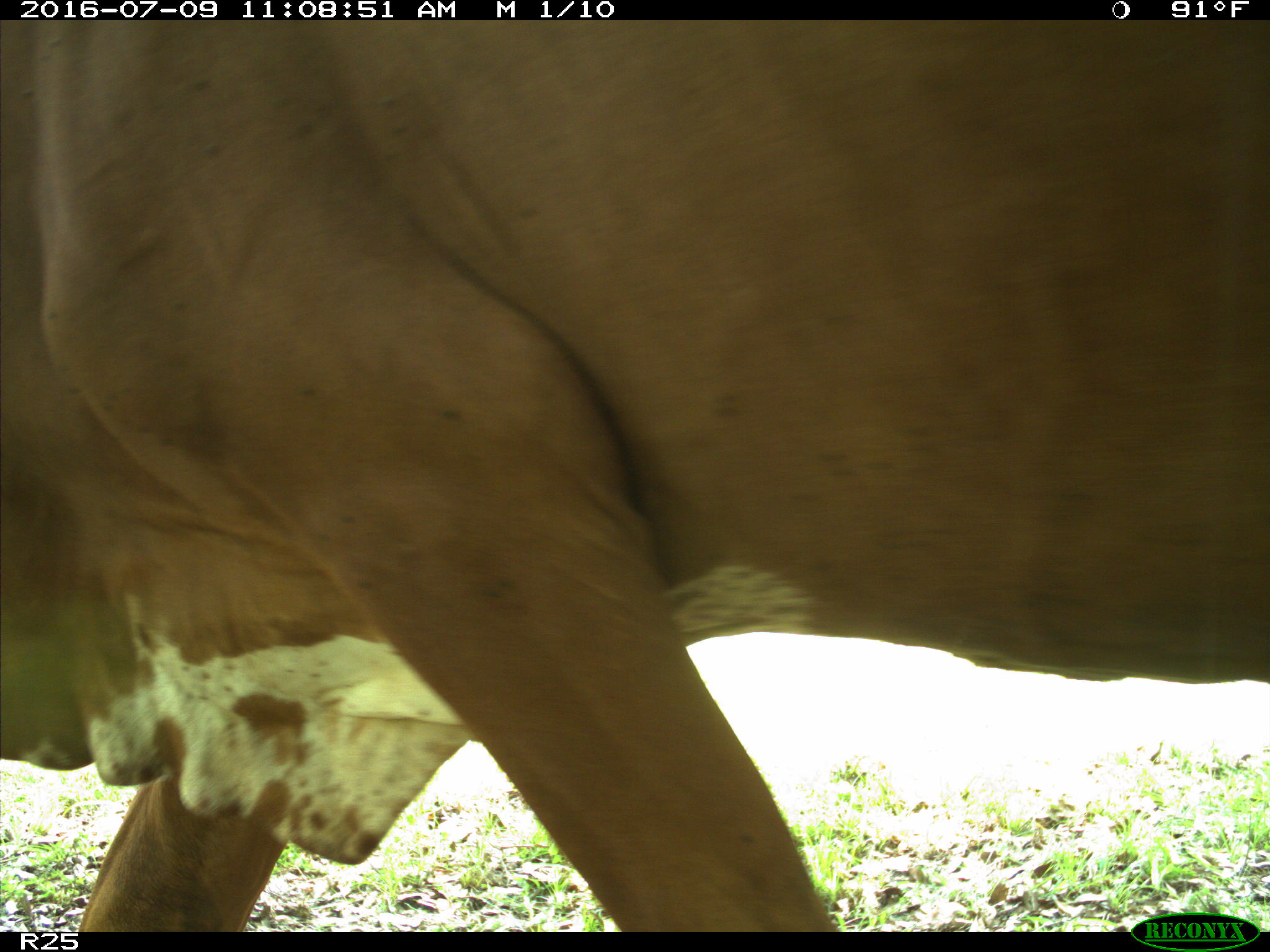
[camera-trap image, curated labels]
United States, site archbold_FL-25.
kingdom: Animalia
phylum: Chordata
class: Mammalia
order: Artiodactyla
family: Bovidae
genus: Bos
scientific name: Bos taurus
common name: domestic cow